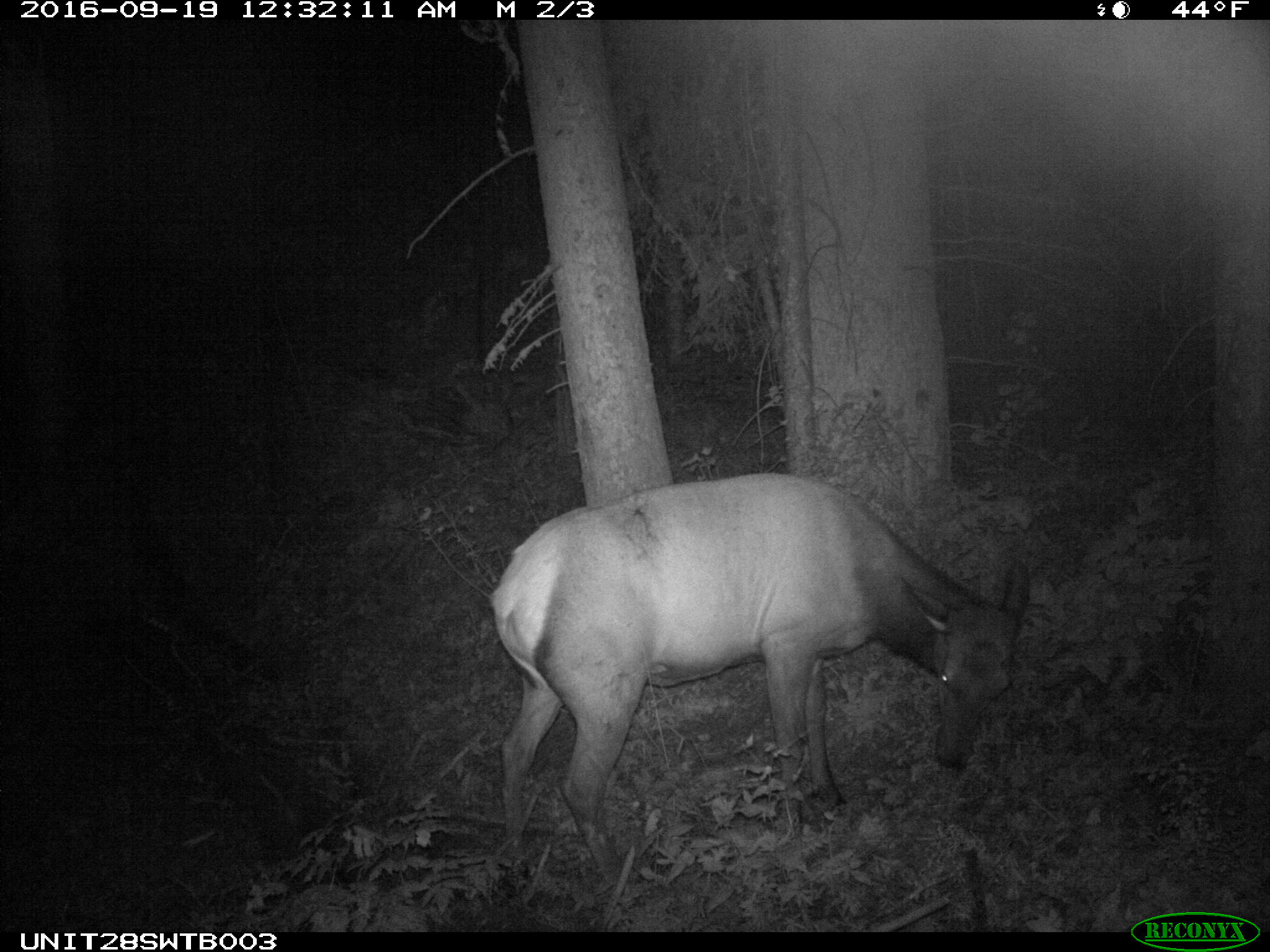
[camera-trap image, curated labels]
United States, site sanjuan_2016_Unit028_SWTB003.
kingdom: Animalia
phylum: Chordata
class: Mammalia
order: Artiodactyla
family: Cervidae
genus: Cervus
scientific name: Cervus elaphus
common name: red deer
Cervus elaphus (red deer).